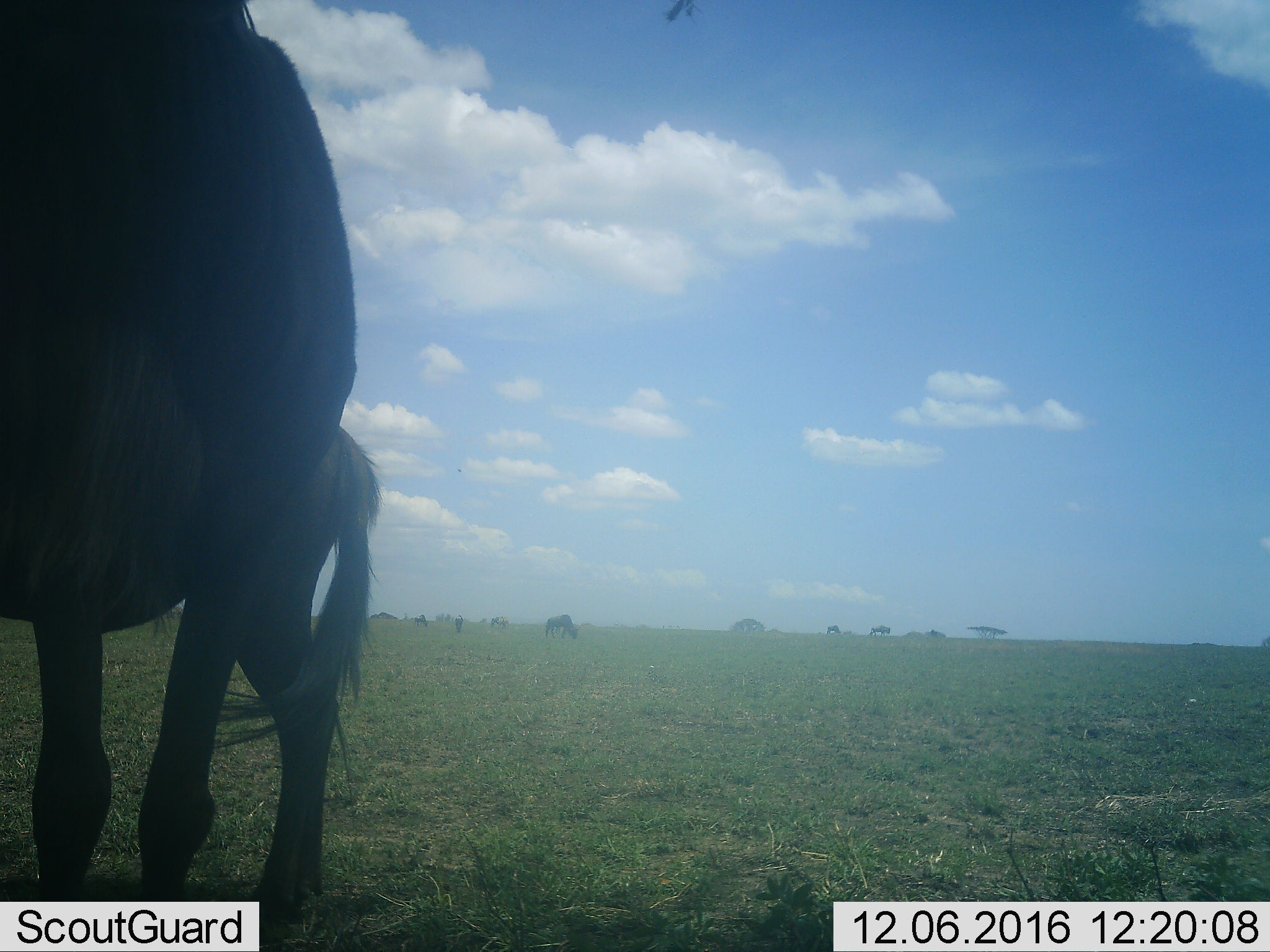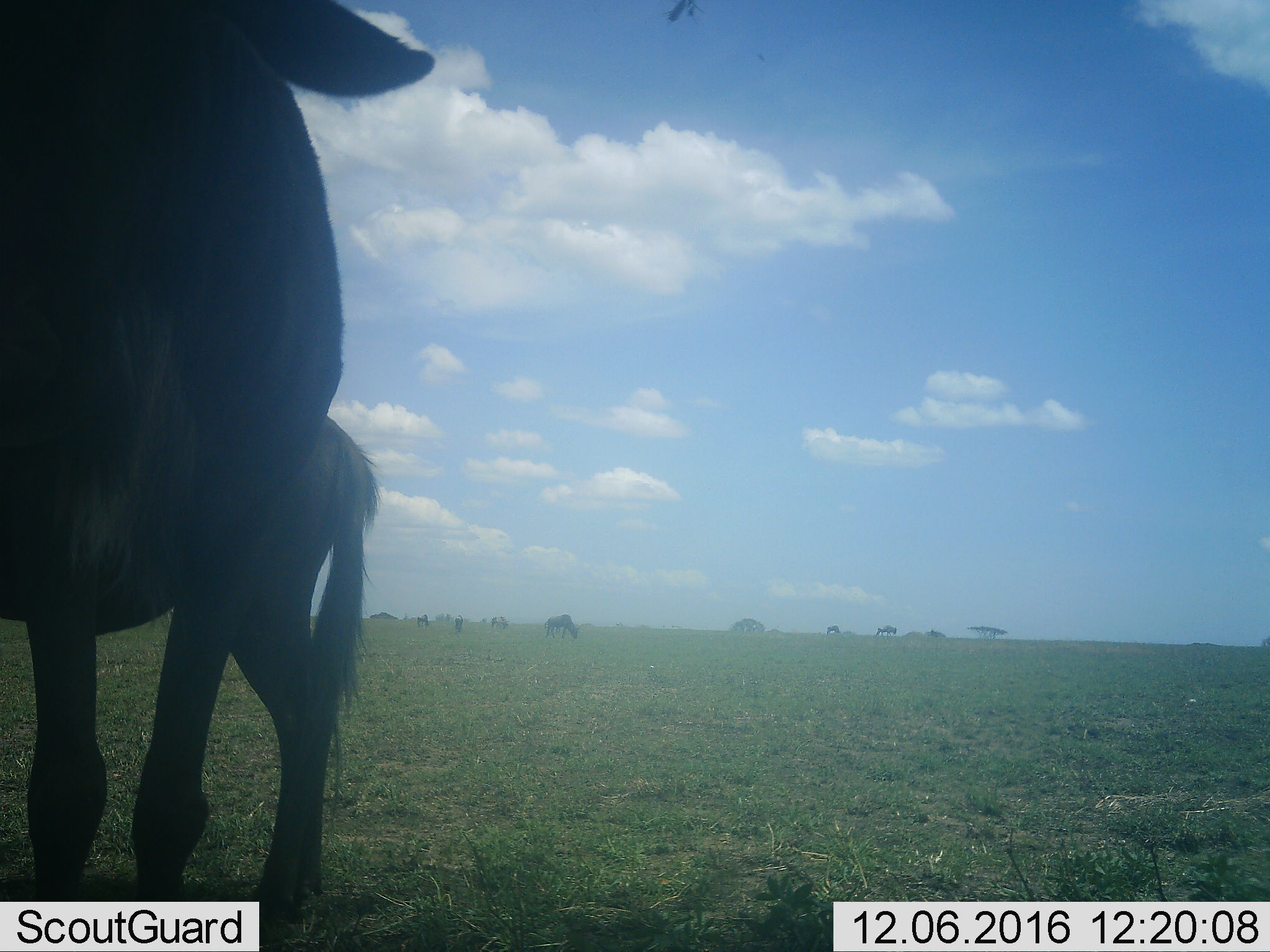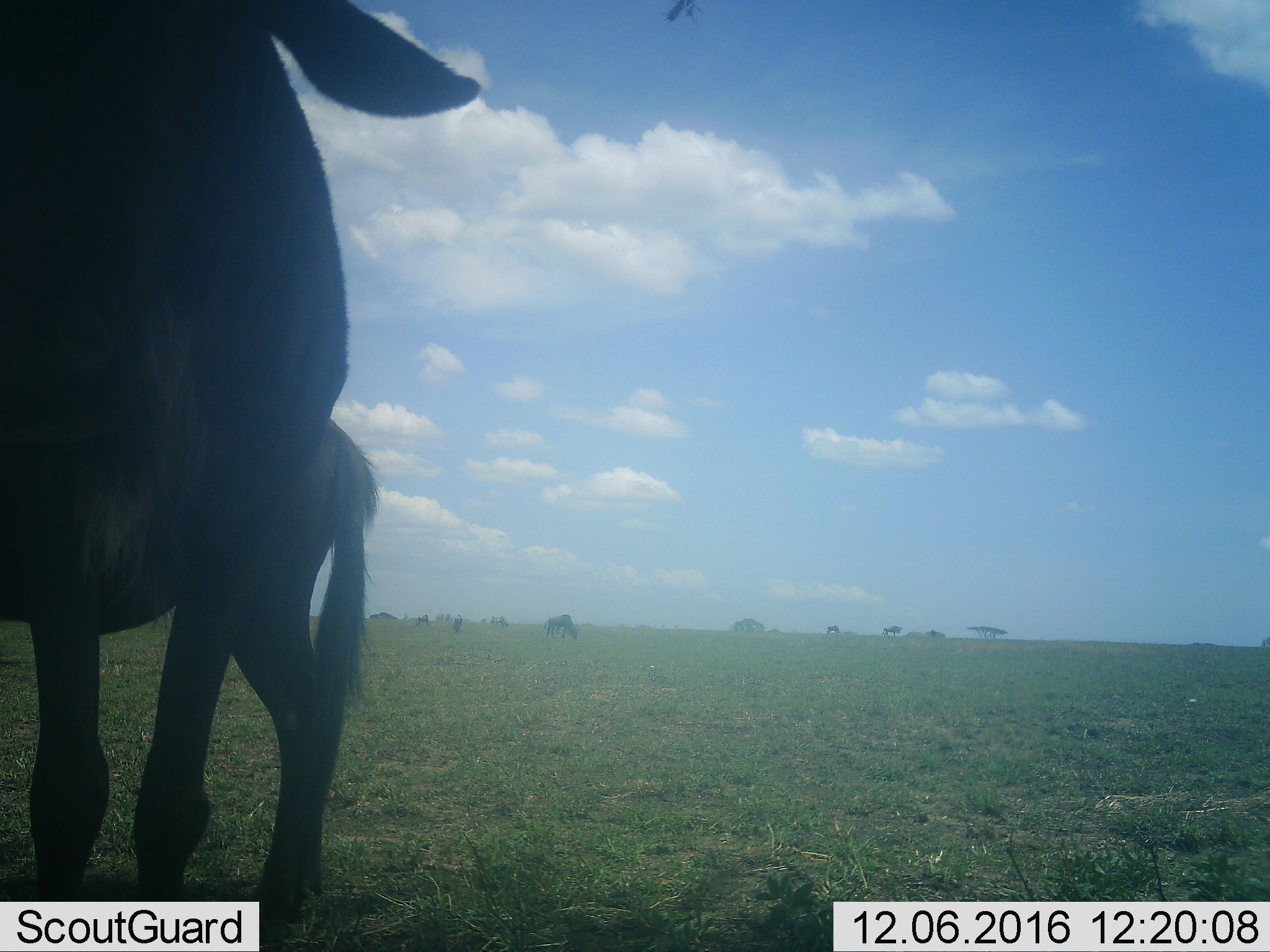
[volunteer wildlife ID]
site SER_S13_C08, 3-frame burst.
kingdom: Animalia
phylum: Chordata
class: Mammalia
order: Artiodactyla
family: Bovidae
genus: Connochaetes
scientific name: Connochaetes taurinus taurinus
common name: blue wildebeest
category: wildebeestblue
Wildebeestblue (blue wildebeest) (Connochaetes taurinus taurinus), count 9. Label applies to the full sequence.